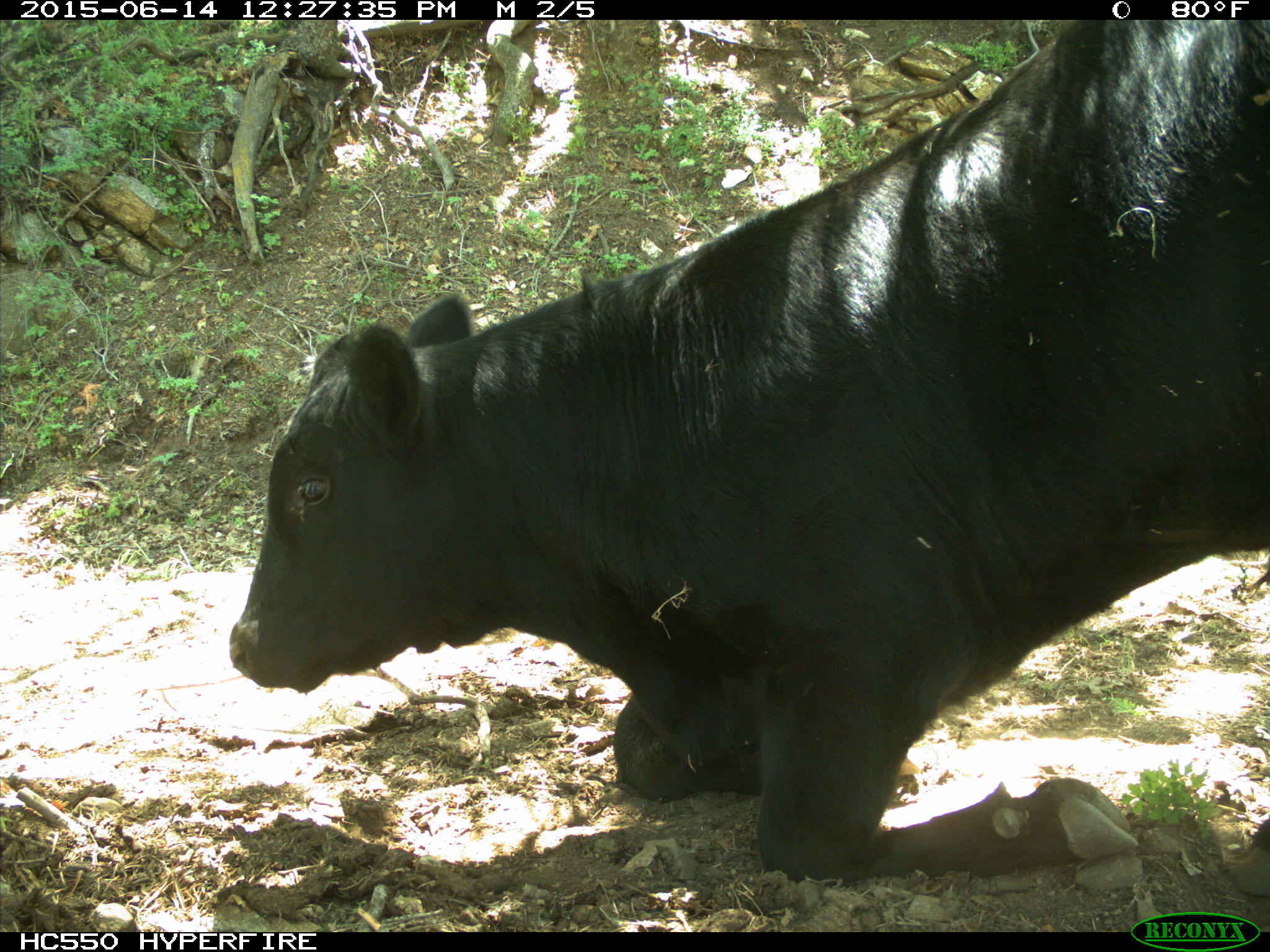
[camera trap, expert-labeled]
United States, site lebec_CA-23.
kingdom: Animalia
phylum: Chordata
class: Mammalia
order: Artiodactyla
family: Bovidae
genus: Bos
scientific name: Bos taurus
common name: domestic cow